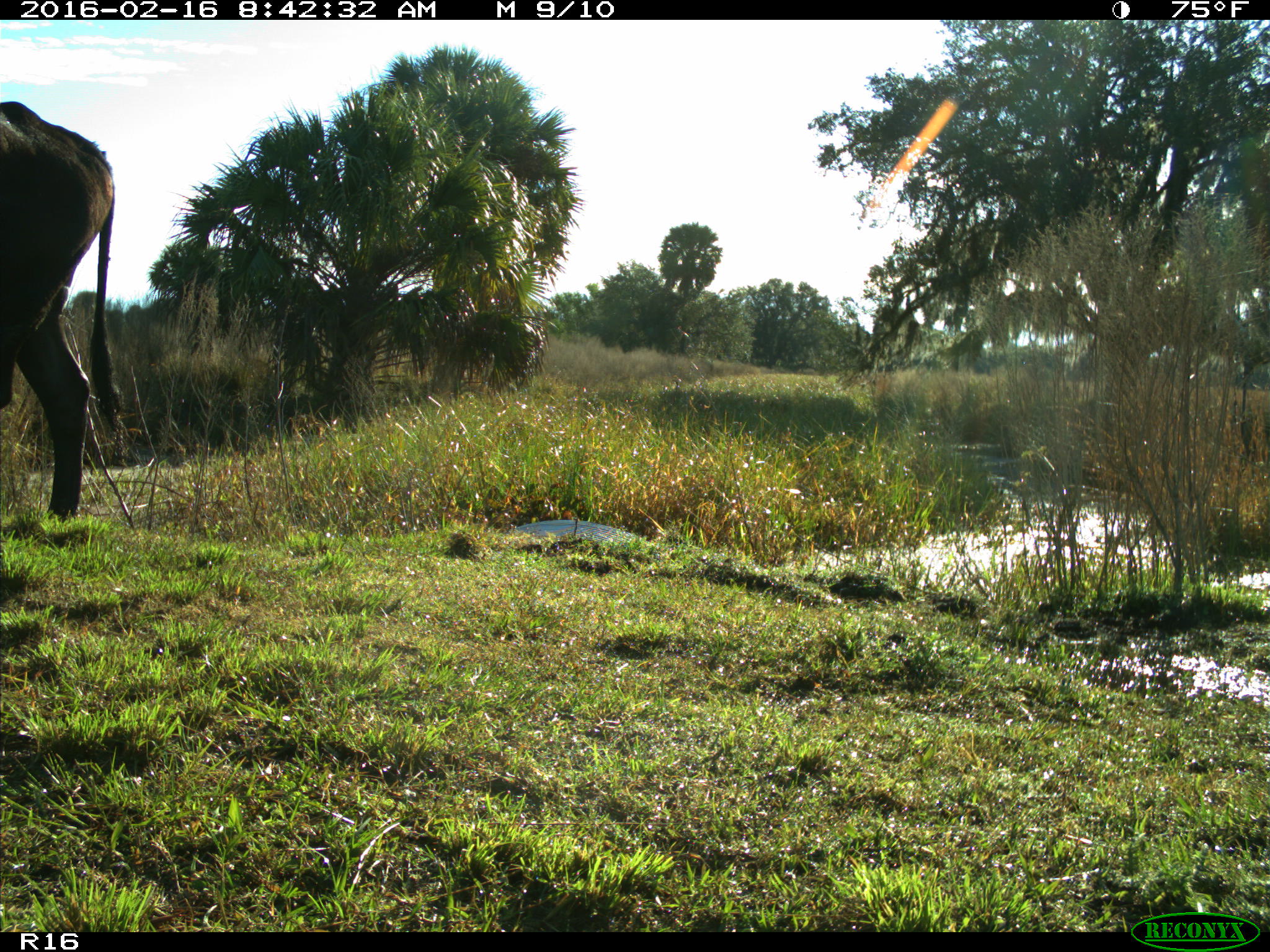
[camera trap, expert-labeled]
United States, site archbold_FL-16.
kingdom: Animalia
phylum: Chordata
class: Mammalia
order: Artiodactyla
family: Bovidae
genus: Bos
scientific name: Bos taurus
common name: domestic cow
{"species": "Bos taurus (domestic cow)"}